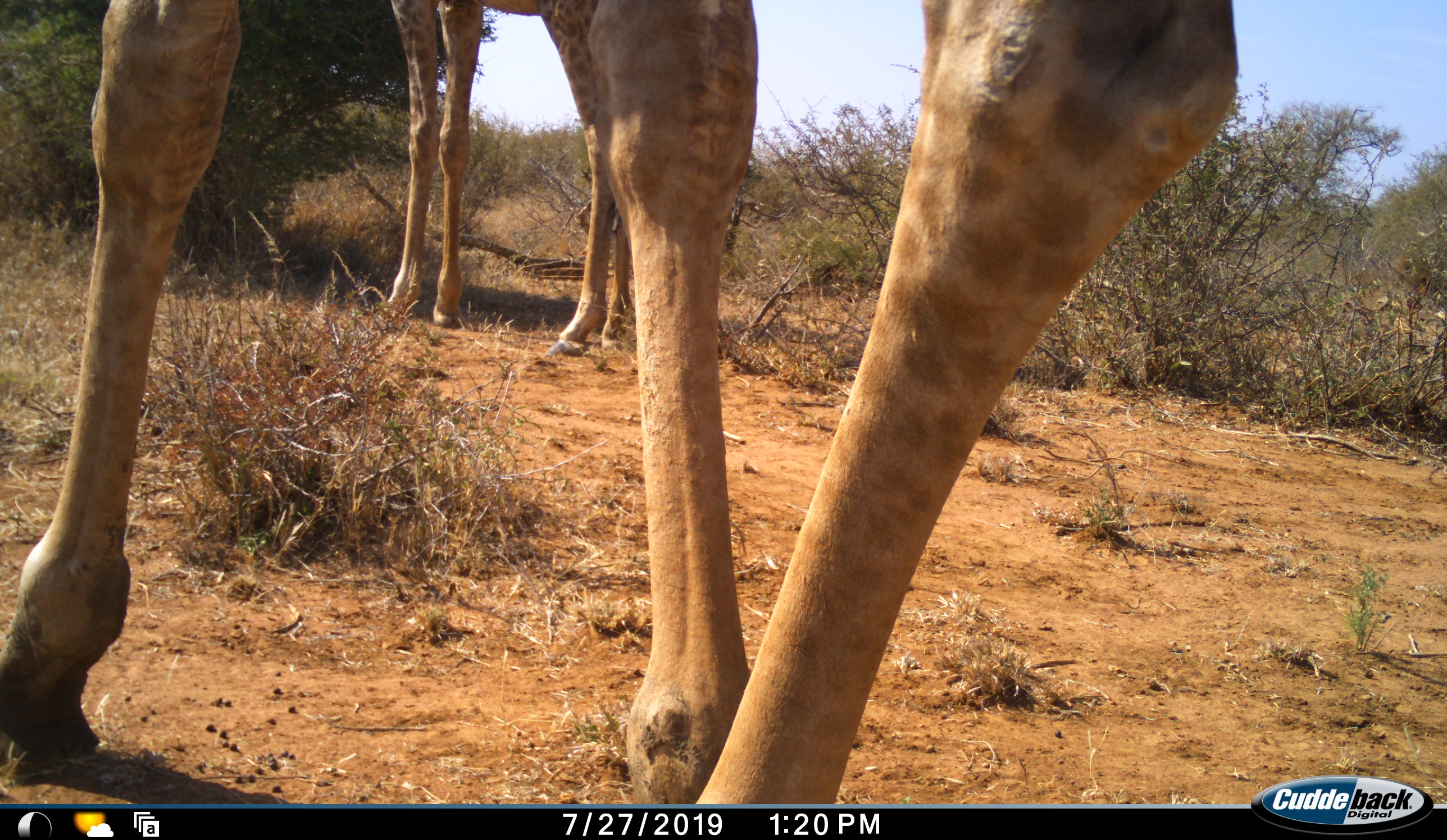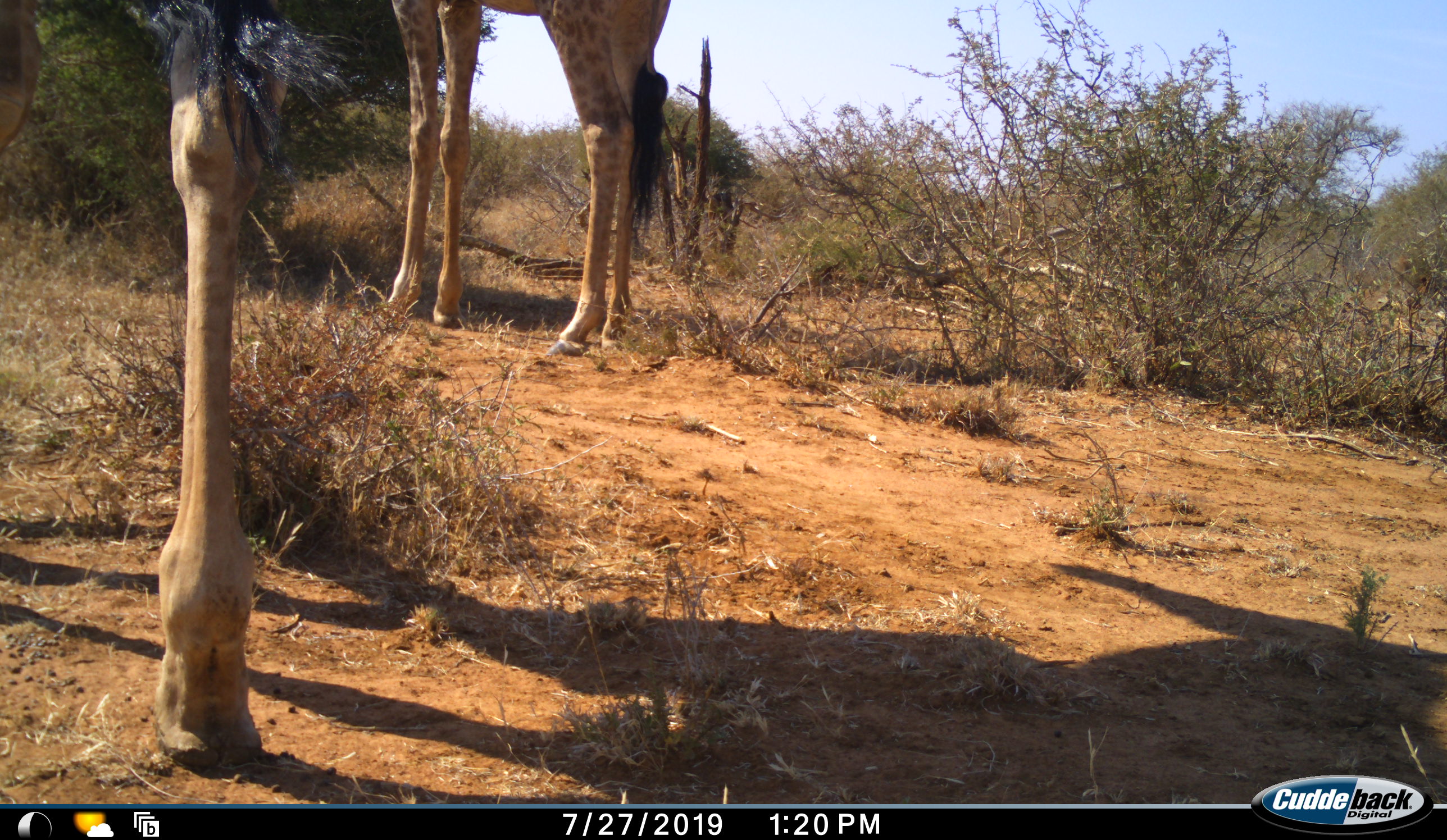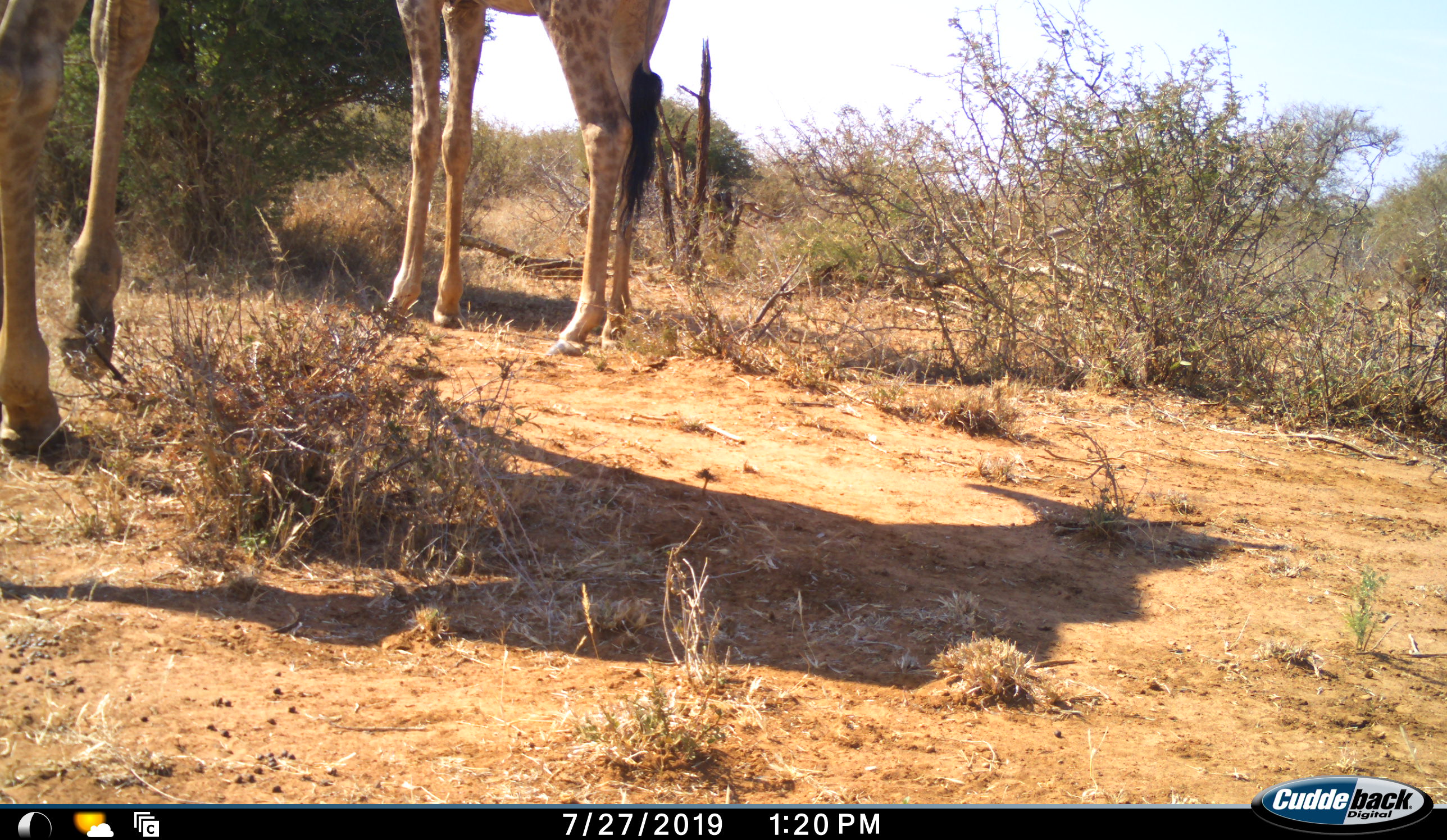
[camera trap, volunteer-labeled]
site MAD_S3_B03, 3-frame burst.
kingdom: Animalia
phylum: Chordata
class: Mammalia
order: Artiodactyla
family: Giraffidae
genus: Giraffa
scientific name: Giraffa camelopardalis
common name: giraffe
Giraffe (Giraffa camelopardalis), count 2. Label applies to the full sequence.